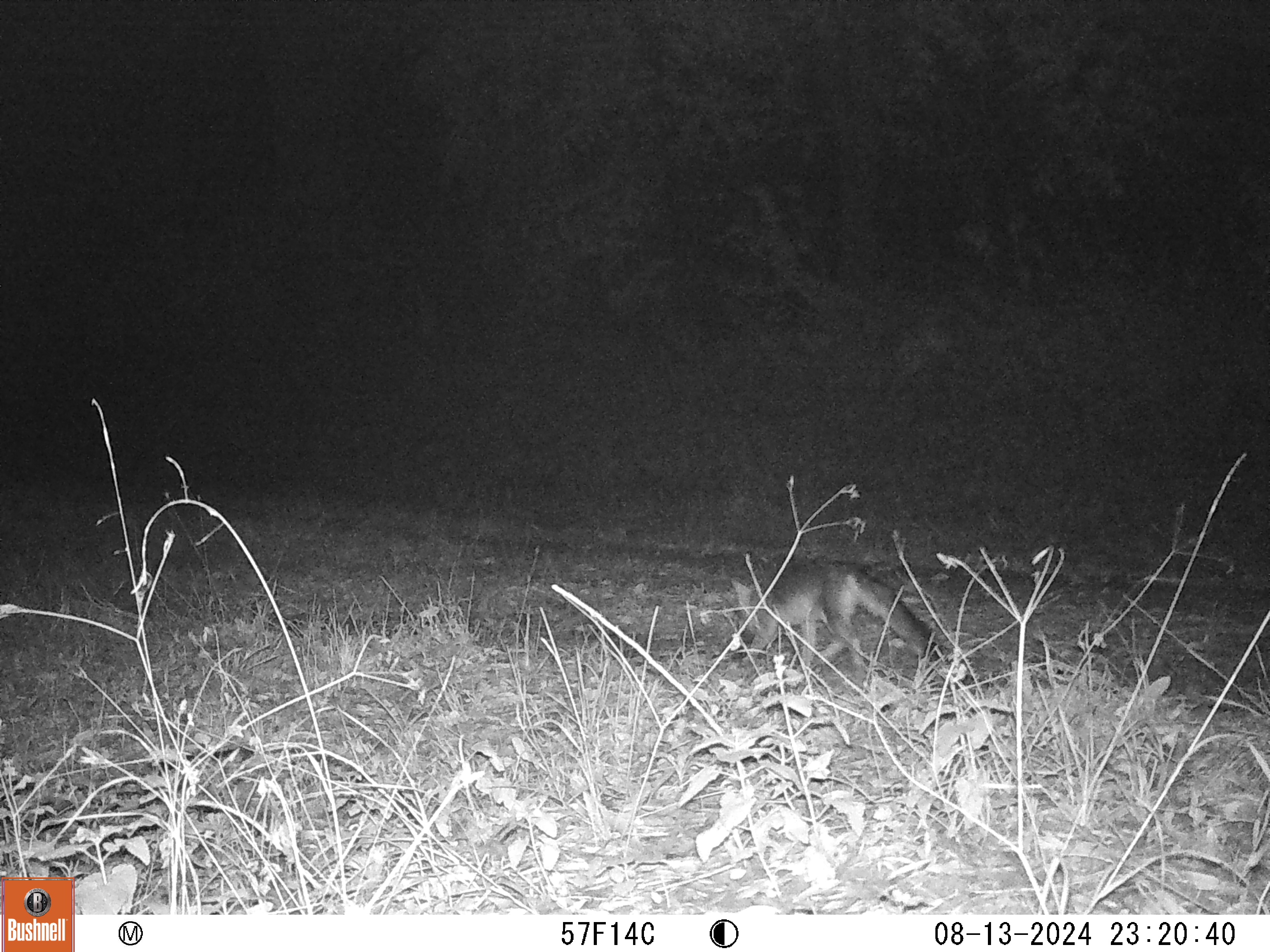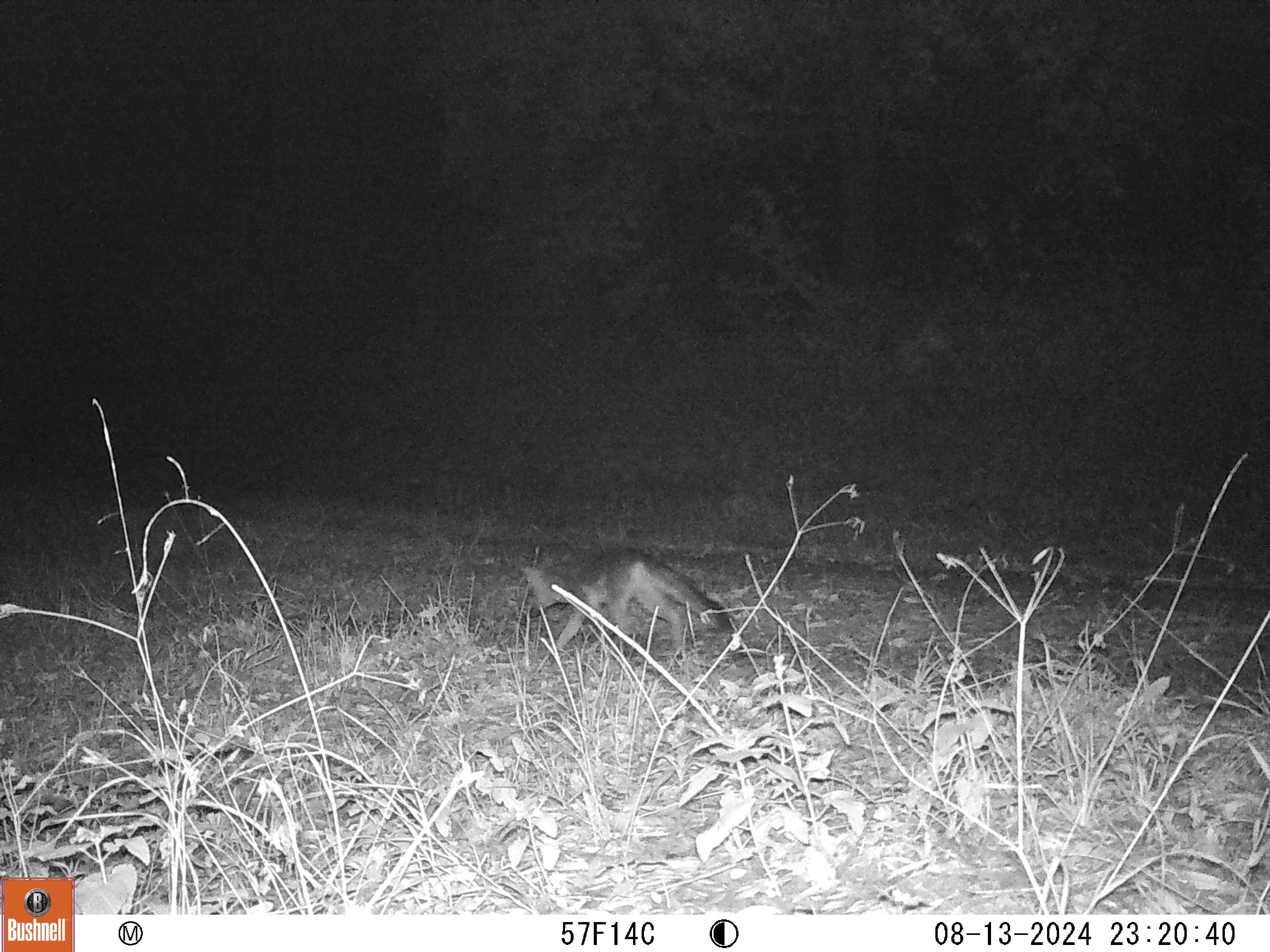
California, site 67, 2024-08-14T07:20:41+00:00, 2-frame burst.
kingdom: Animalia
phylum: Chordata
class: Mammalia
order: Carnivora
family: Canidae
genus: Urocyon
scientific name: Urocyon cinereoargenteus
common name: gray fox